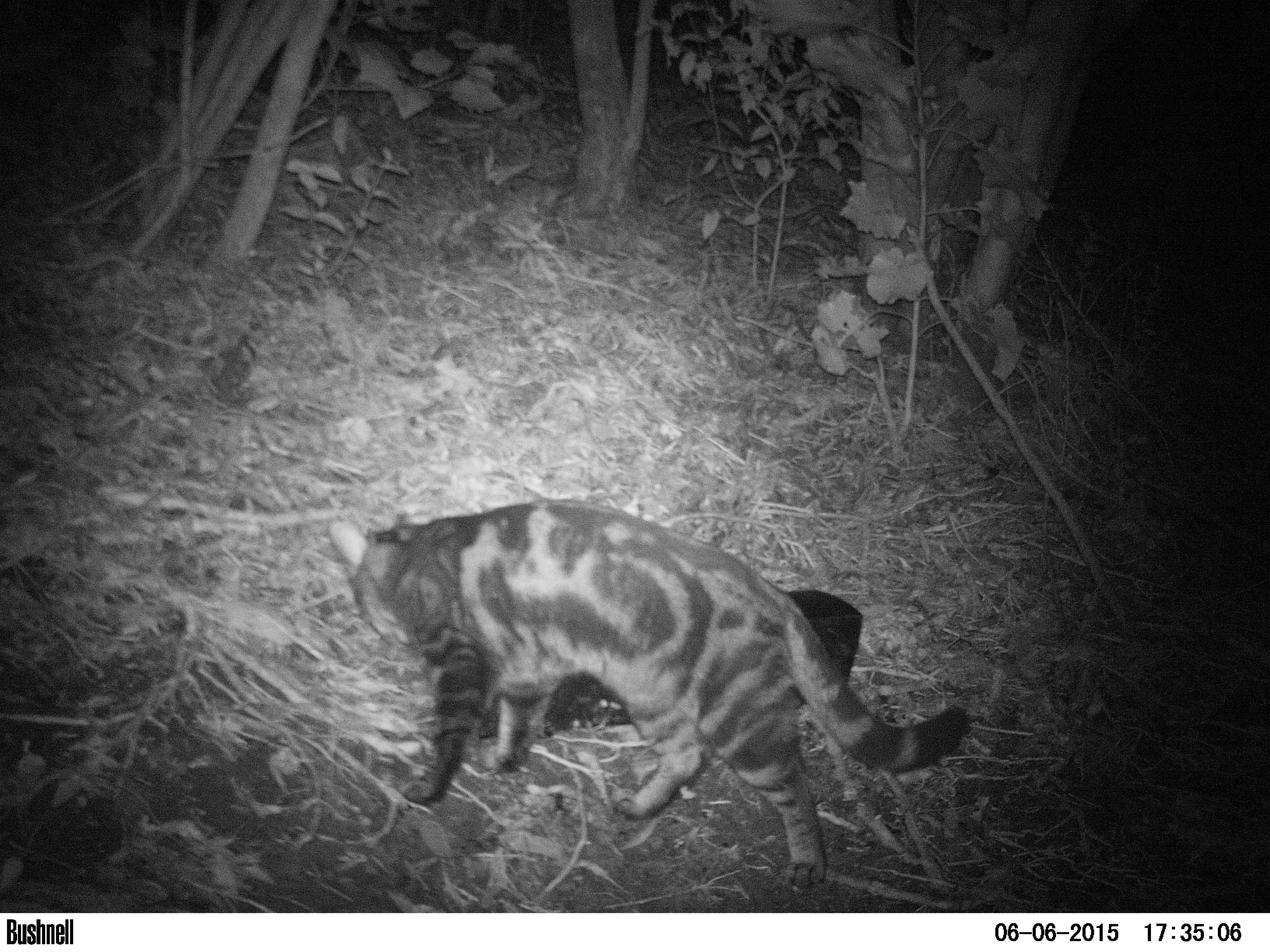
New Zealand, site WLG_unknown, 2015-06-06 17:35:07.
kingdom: Animalia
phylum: Chordata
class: Mammalia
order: Carnivora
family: Felidae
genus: Felis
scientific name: Felis catus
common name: domestic cat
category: cat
Cat (domestic cat) (Felis catus).